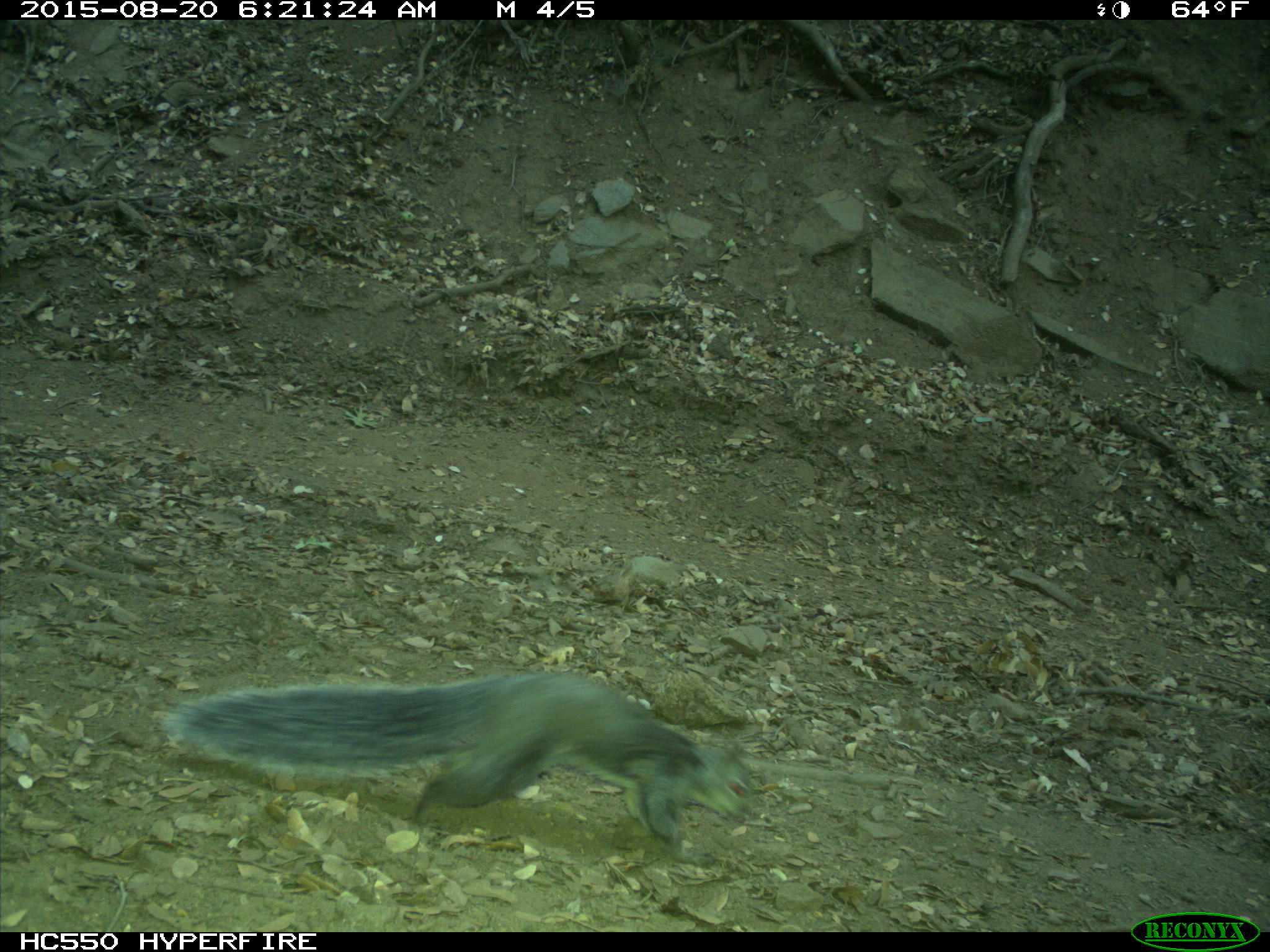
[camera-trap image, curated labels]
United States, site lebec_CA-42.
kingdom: Animalia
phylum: Chordata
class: Mammalia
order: Rodentia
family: Sciuridae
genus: Sciurus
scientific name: Sciurus carolinensis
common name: eastern gray squirrel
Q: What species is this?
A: Sciurus carolinensis (eastern gray squirrel).